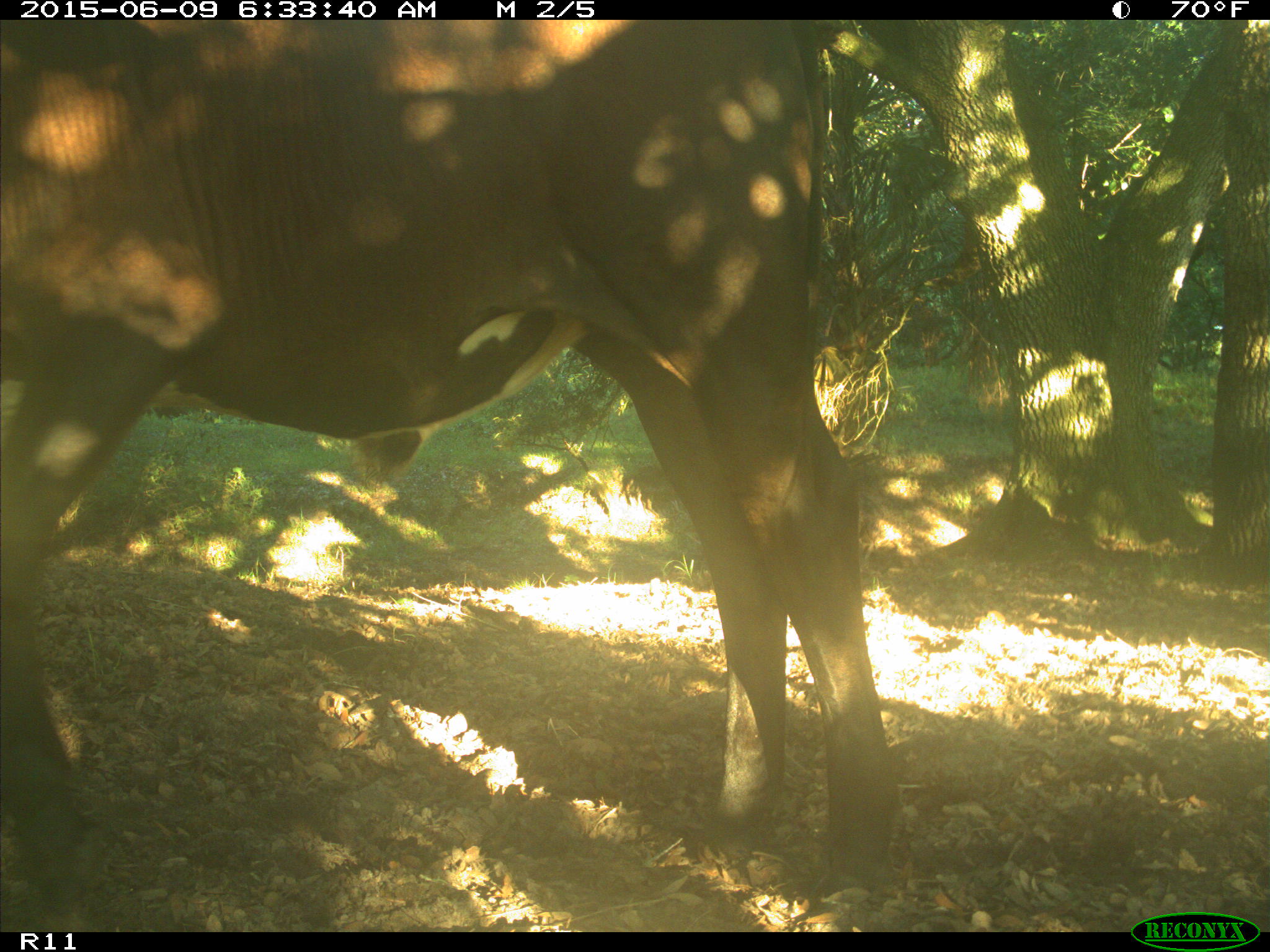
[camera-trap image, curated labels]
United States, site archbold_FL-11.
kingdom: Animalia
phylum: Chordata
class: Mammalia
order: Artiodactyla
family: Bovidae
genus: Bos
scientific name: Bos taurus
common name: domestic cow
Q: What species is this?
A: Bos taurus (domestic cow).